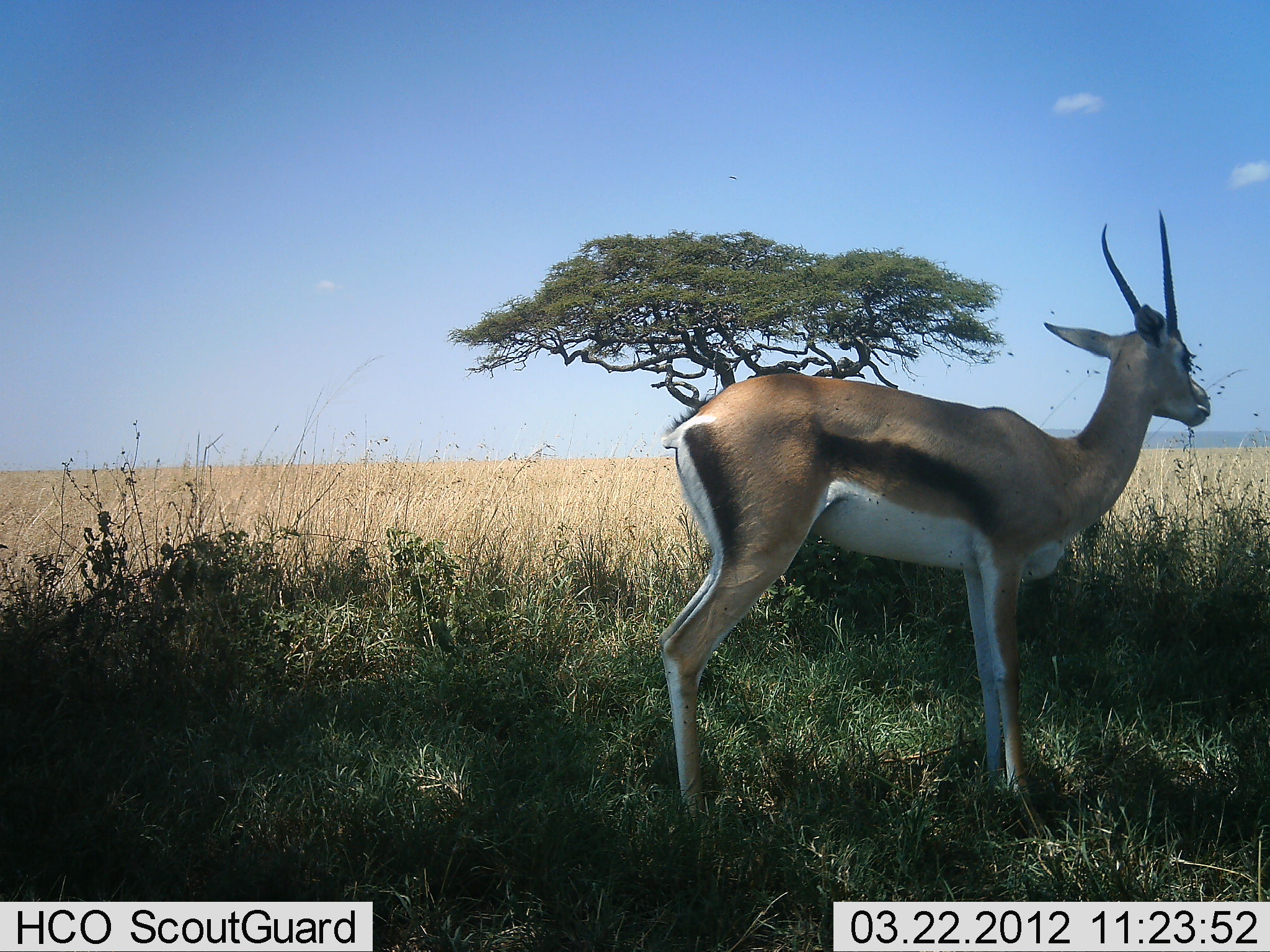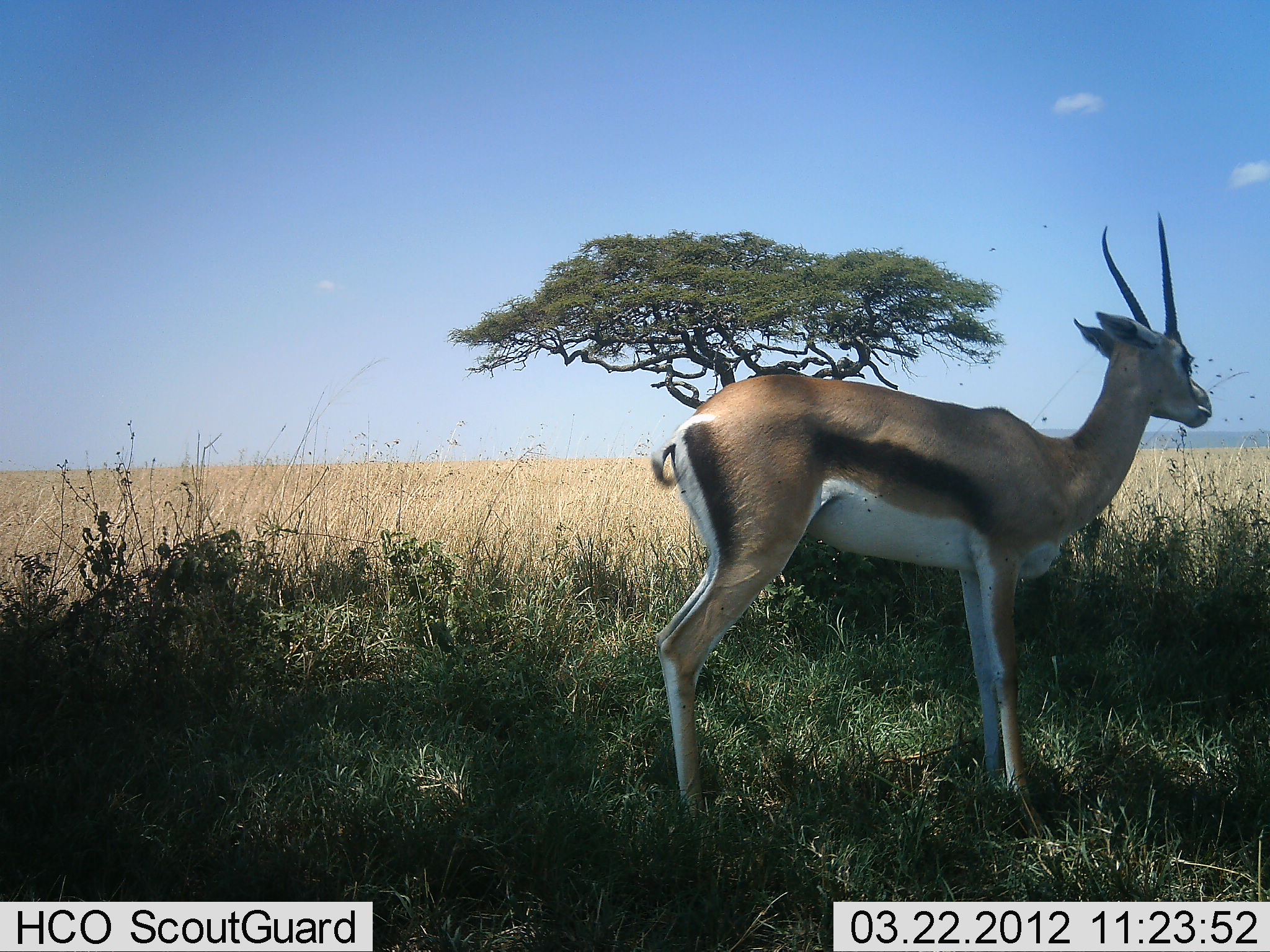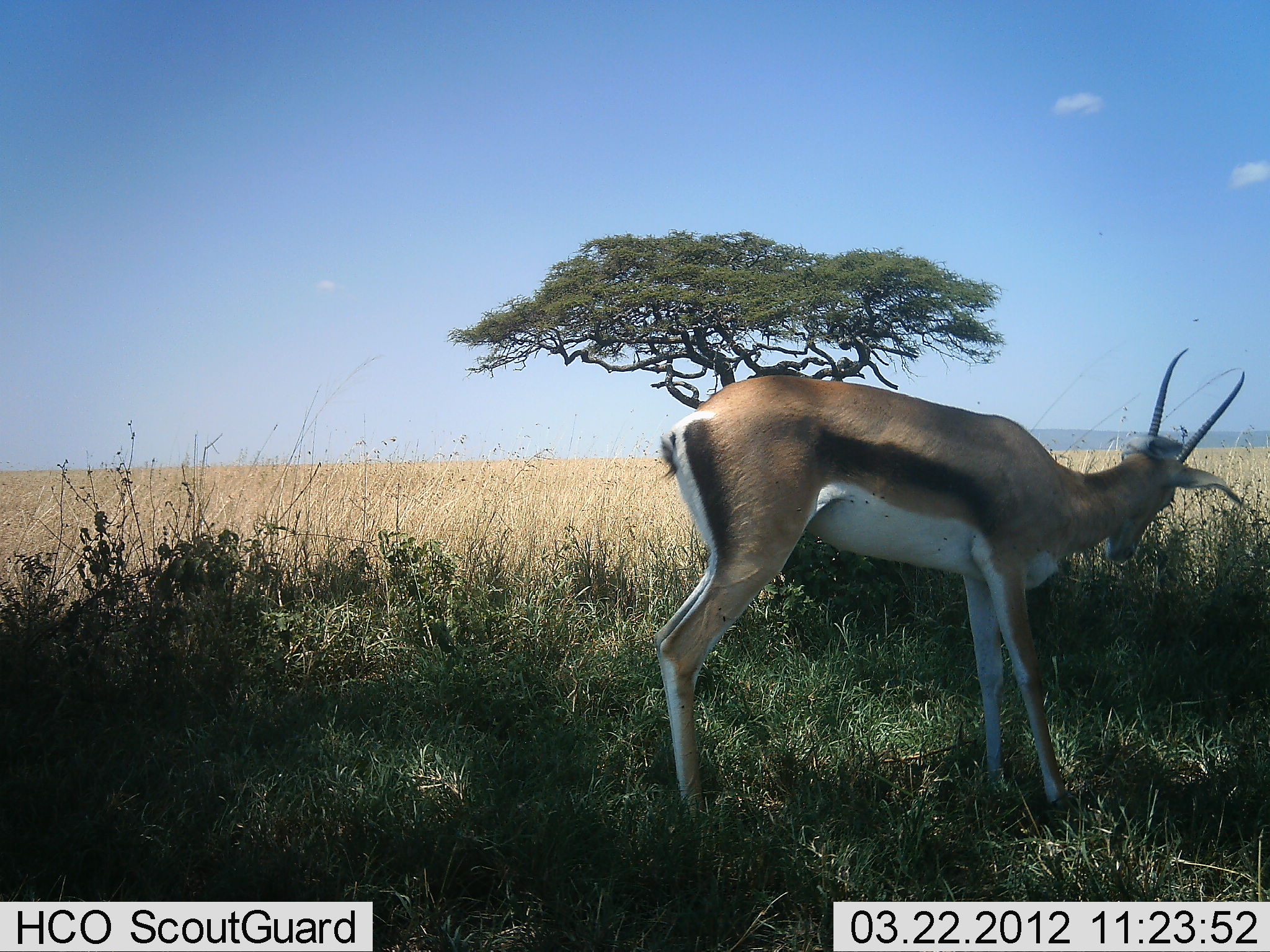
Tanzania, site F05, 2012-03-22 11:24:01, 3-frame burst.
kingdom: Animalia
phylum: Chordata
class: Mammalia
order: Artiodactyla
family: Bovidae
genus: Eudorcas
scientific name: Eudorcas thomsonii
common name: thomson's gazelle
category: gazellethomsons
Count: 1.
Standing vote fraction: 89%.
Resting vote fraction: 0%.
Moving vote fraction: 6%.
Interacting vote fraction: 0%.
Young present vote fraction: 0%.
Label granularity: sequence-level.